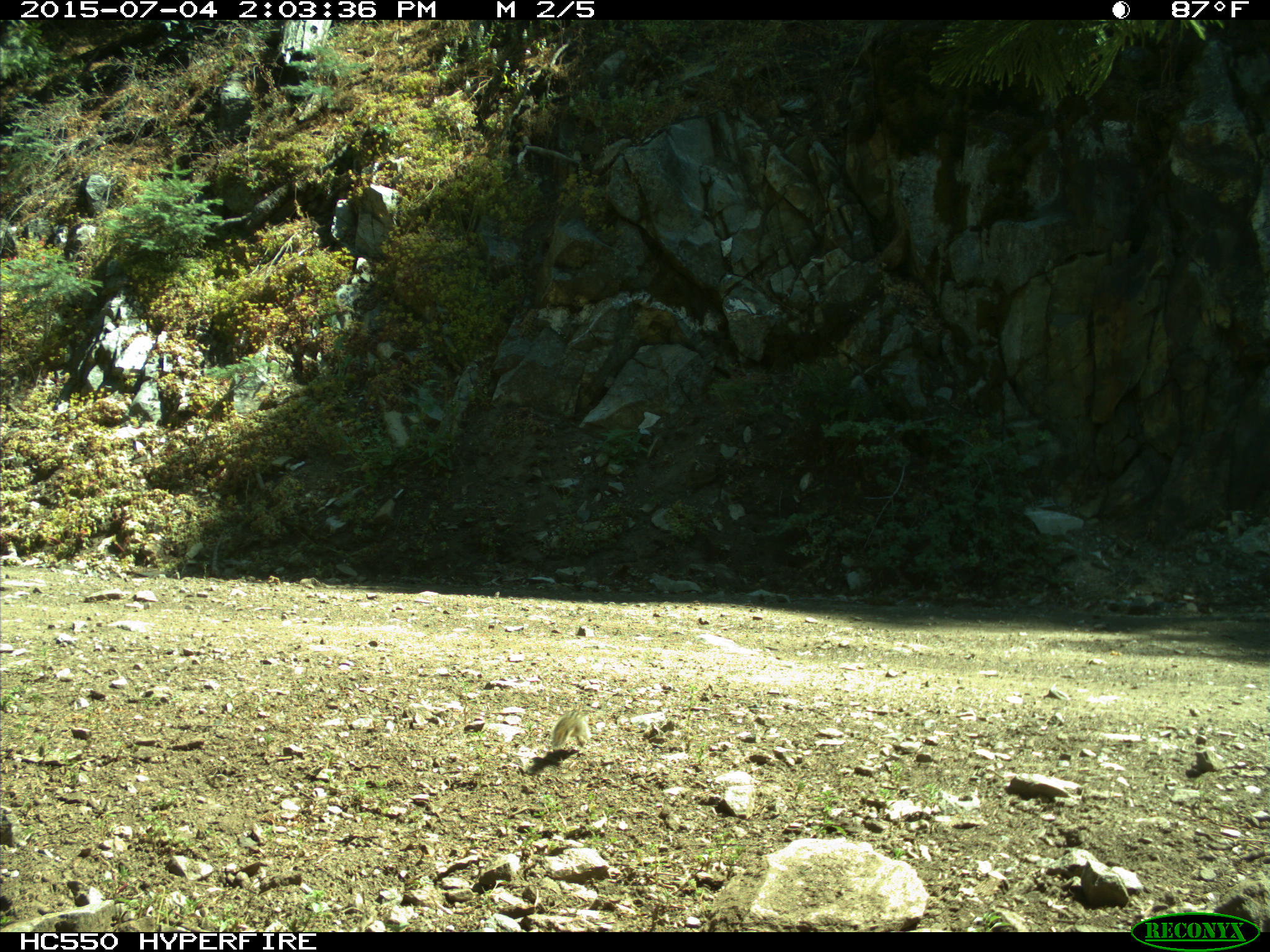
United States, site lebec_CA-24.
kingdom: Animalia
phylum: Chordata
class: Mammalia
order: Rodentia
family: Sciuridae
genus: Tamias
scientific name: Tamias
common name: chipmunk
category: unidentified chipmunk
Unidentified chipmunk (chipmunk) (Tamias).